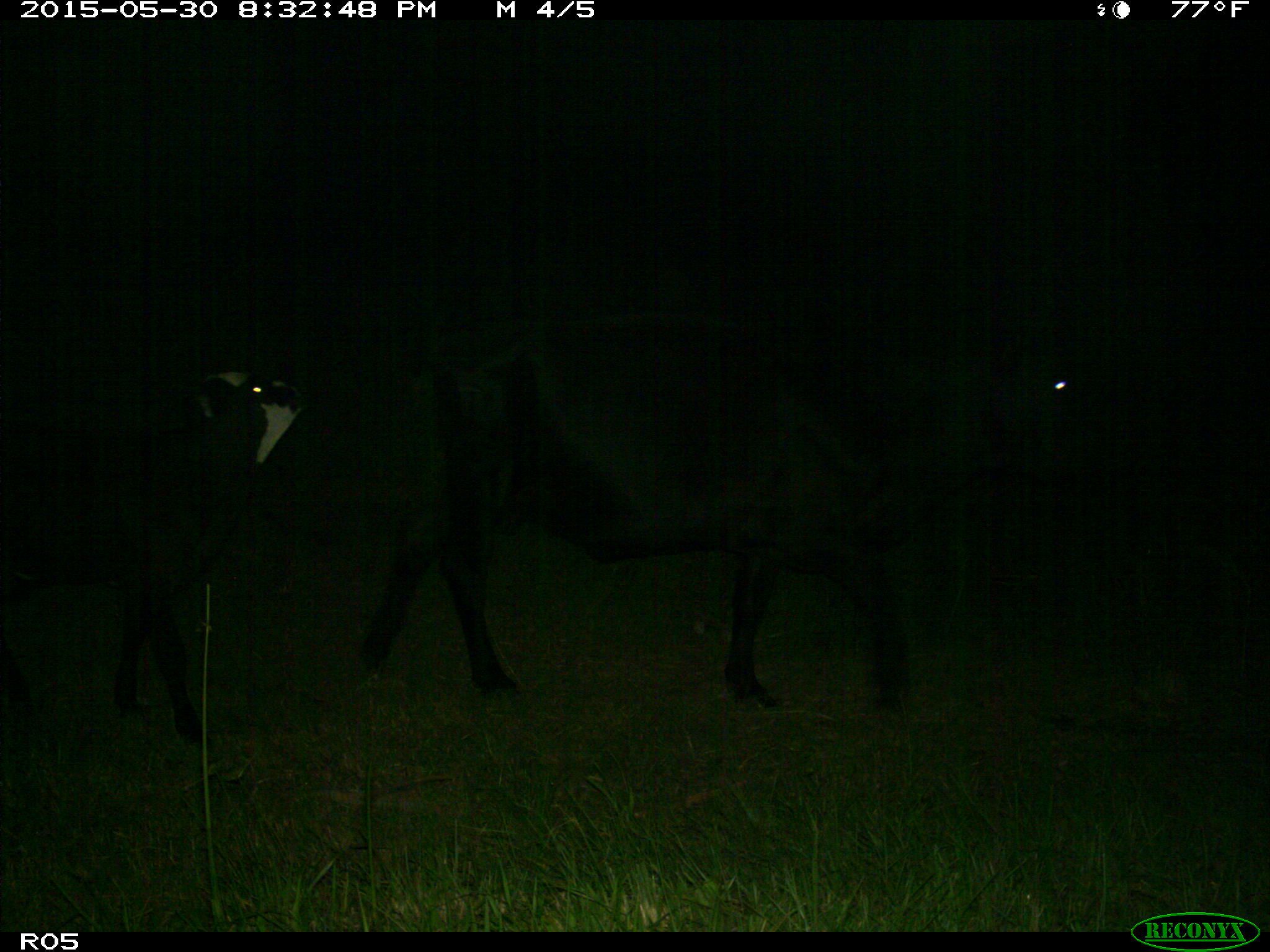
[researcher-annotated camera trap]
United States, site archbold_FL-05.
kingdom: Animalia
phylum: Chordata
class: Mammalia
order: Artiodactyla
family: Bovidae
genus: Bos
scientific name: Bos taurus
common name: domestic cow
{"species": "Bos taurus (domestic cow)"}